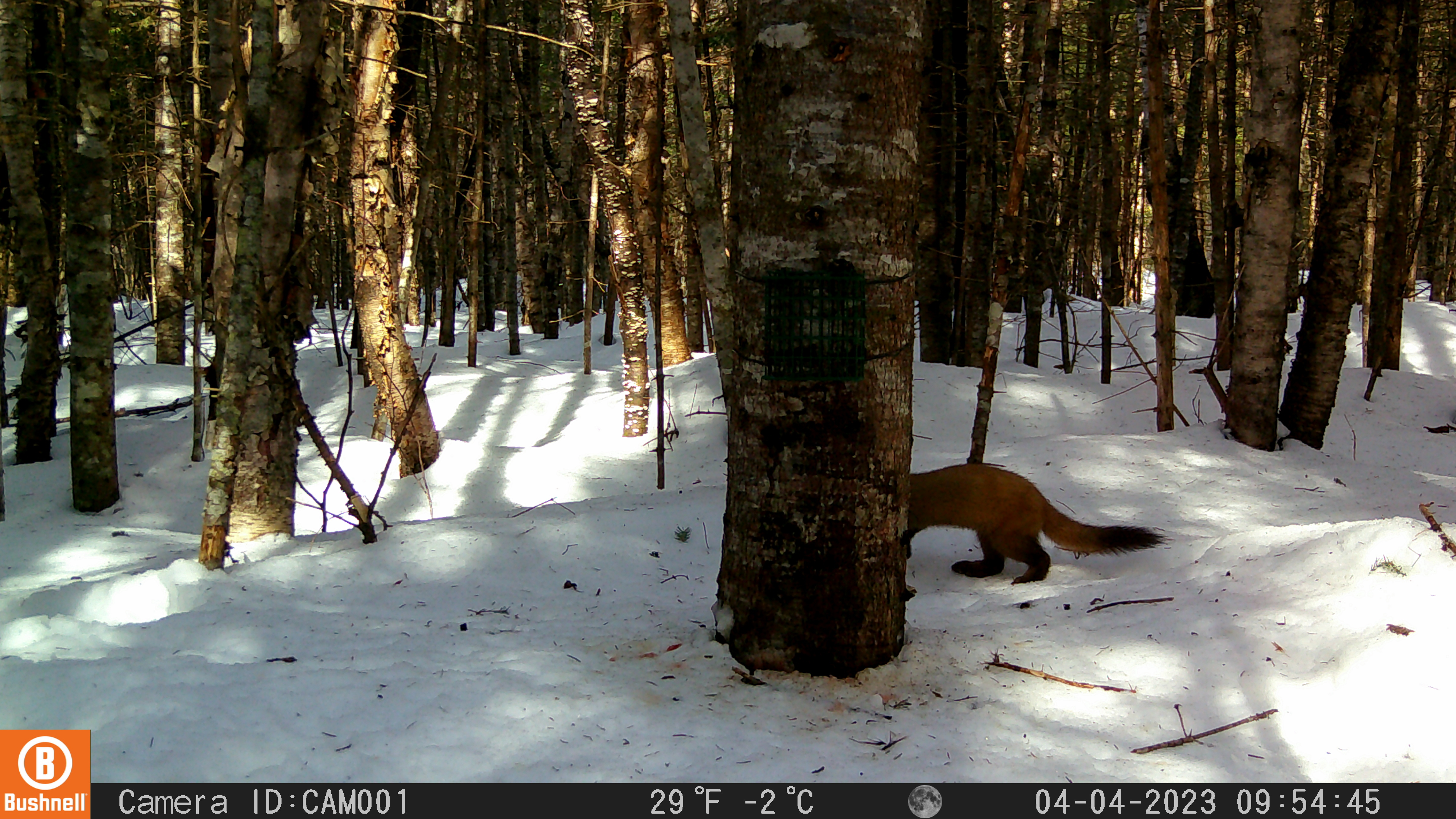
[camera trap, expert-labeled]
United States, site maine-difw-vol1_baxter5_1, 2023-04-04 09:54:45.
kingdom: Animalia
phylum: Chordata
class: Mammalia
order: Carnivora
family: Mustelidae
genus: Martes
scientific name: Martes americana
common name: american marten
American marten (Martes americana).